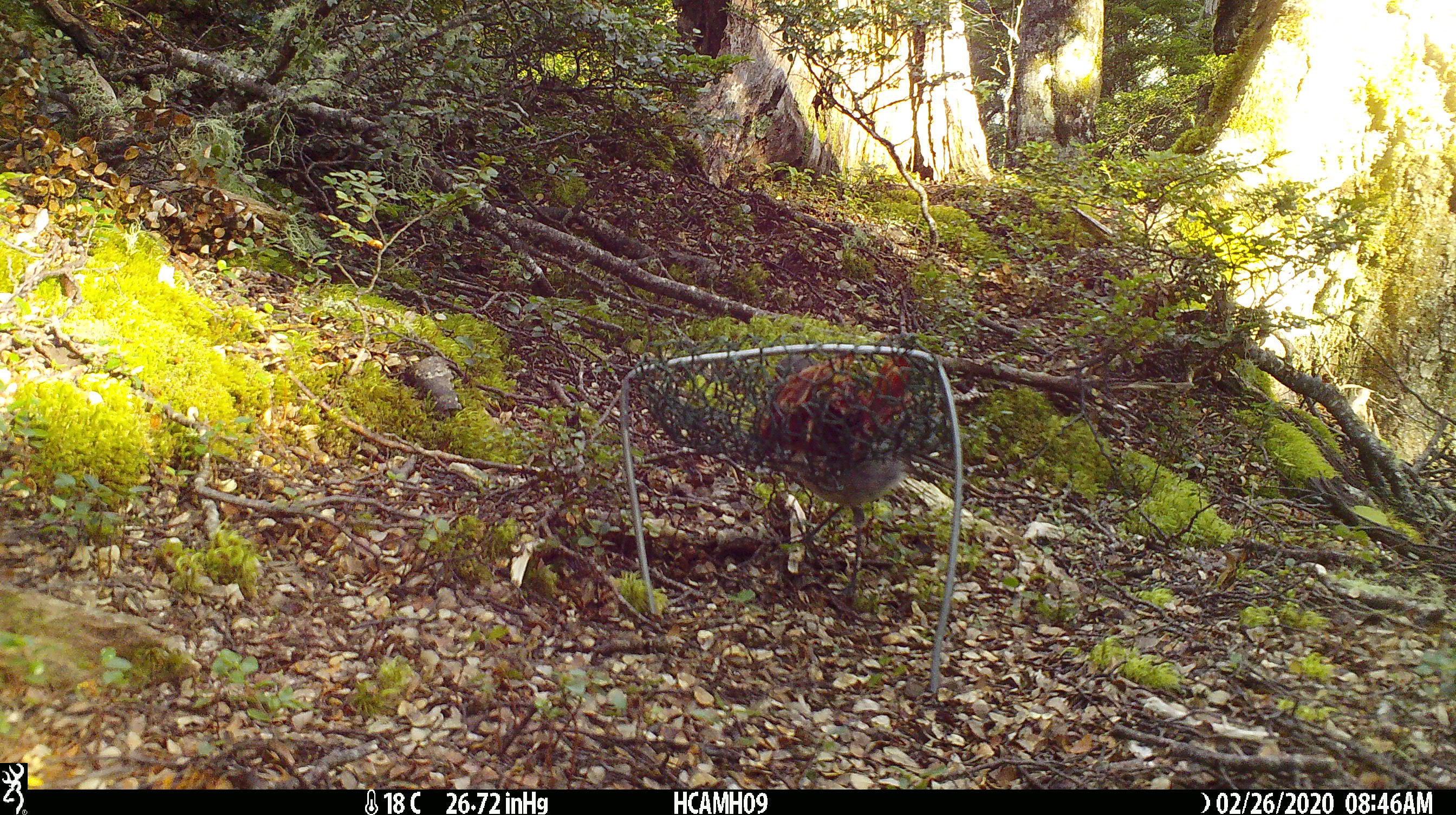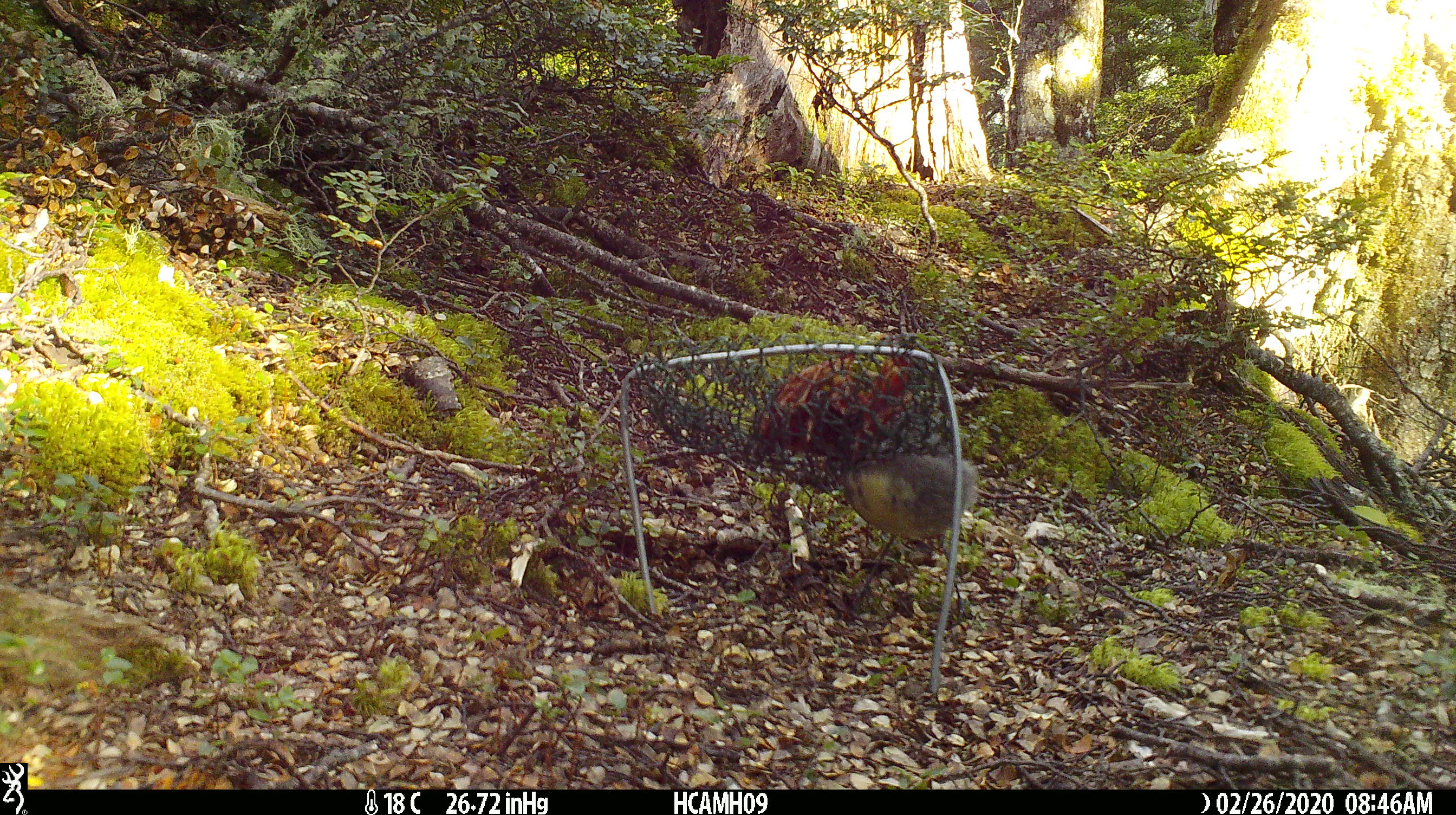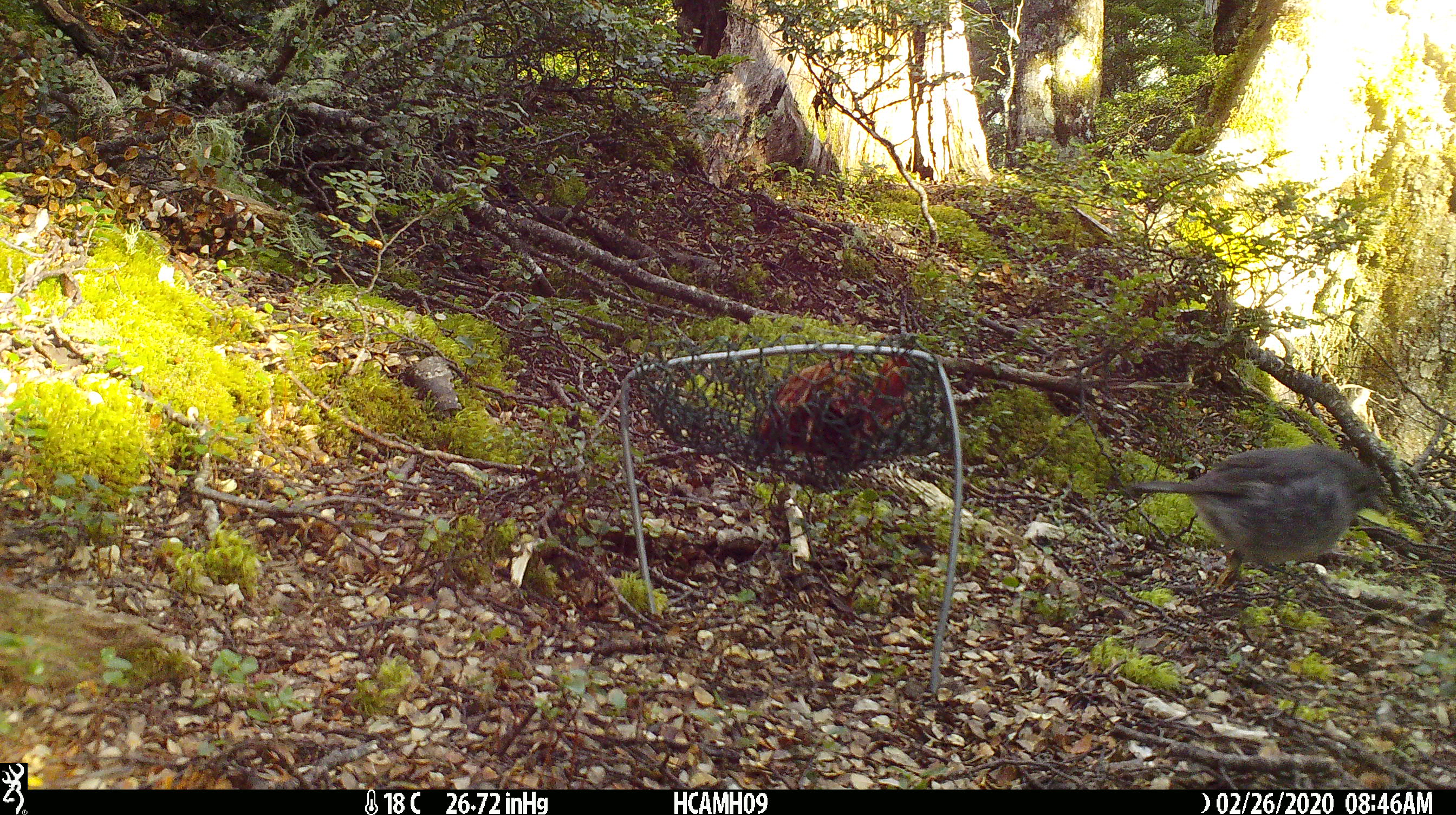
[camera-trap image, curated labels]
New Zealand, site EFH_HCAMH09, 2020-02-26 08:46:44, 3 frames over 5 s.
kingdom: Animalia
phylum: Chordata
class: Aves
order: Passeriformes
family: Petroicidae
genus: Petroica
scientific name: Petroica australis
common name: new zealand robin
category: robin